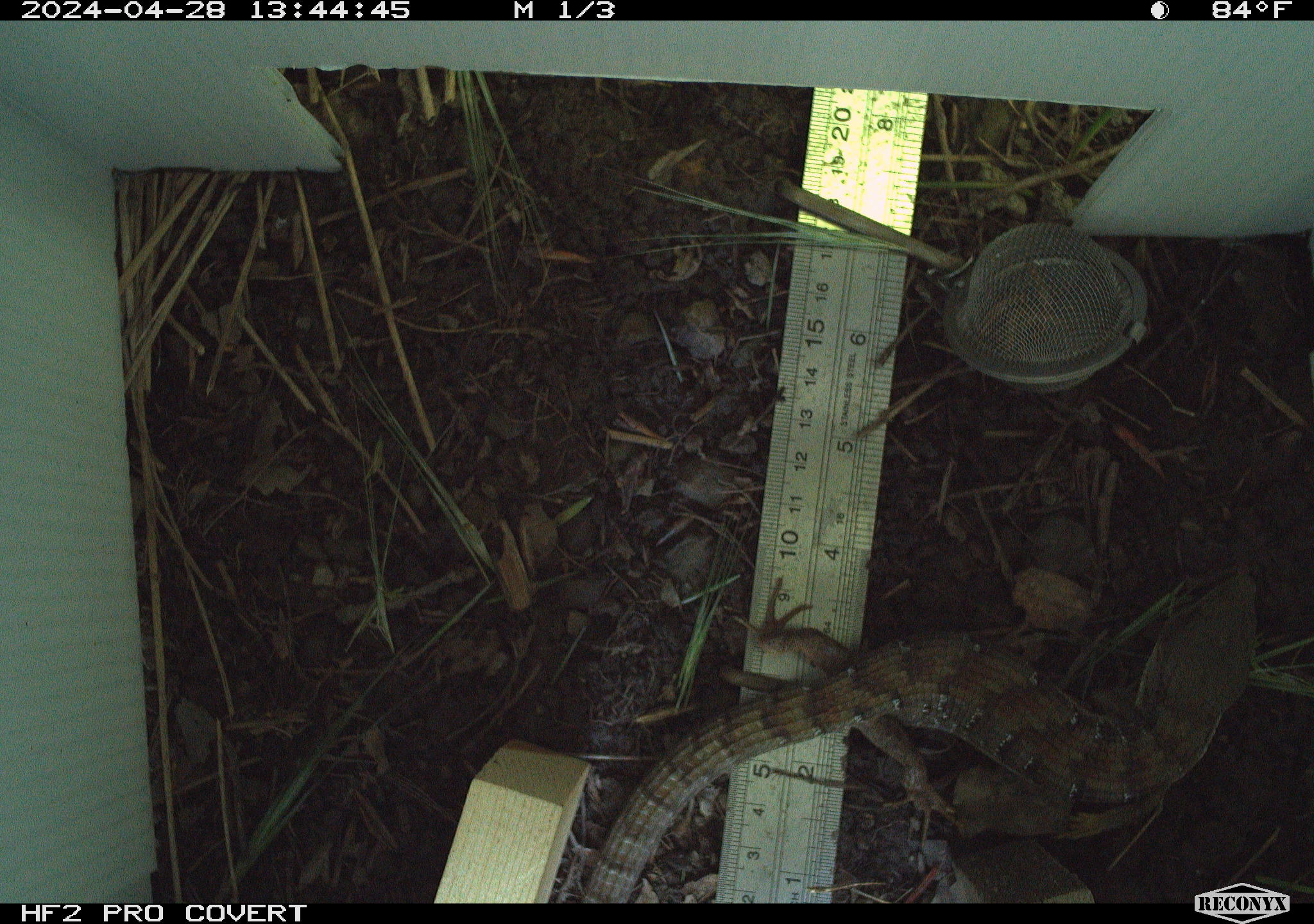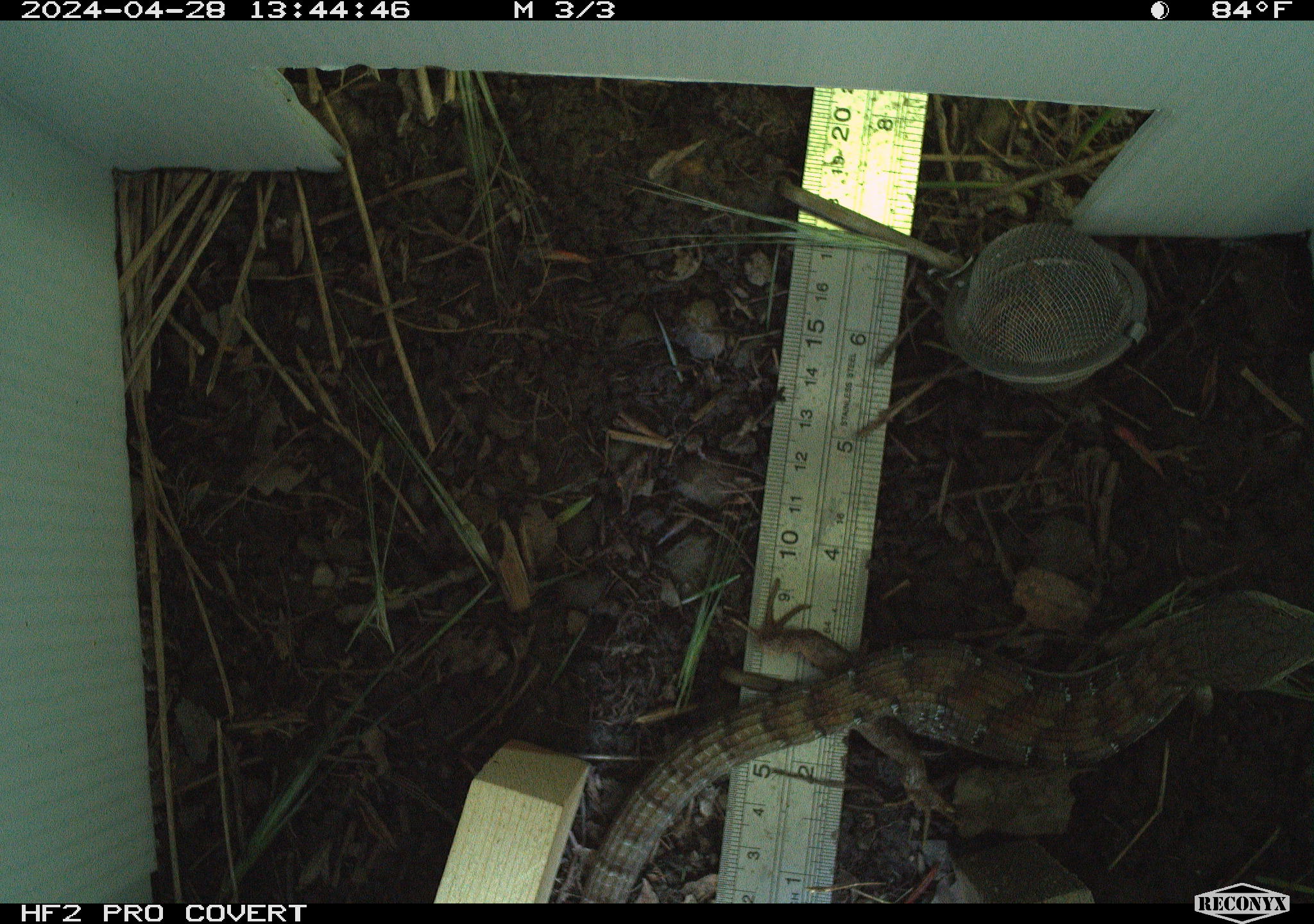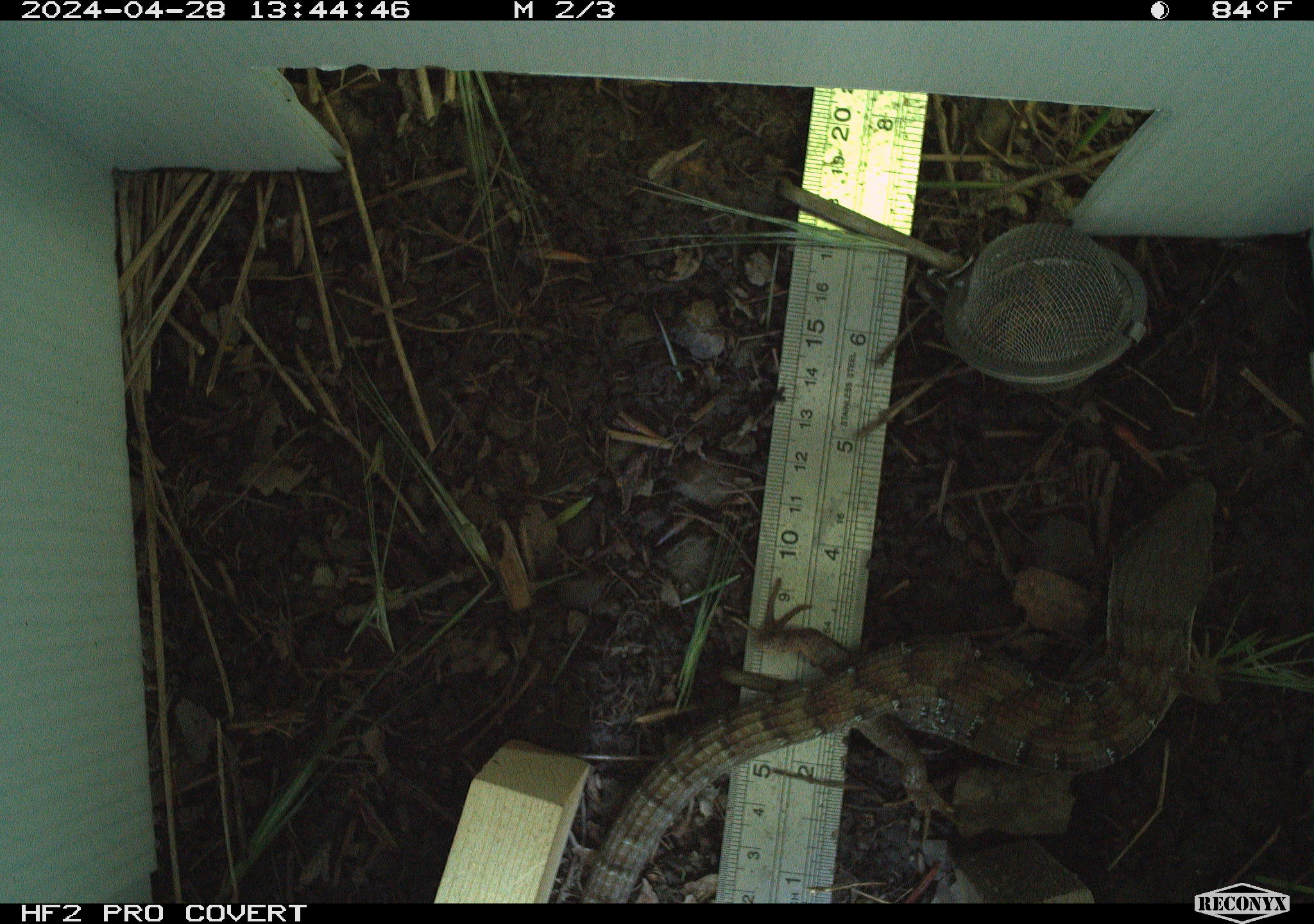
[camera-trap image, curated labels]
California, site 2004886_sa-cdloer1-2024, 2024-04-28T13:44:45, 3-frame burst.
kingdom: Animalia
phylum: Chordata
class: Reptilia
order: Squamata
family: Anguidae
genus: Elgaria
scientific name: Elgaria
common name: alligator lizards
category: elgaria species